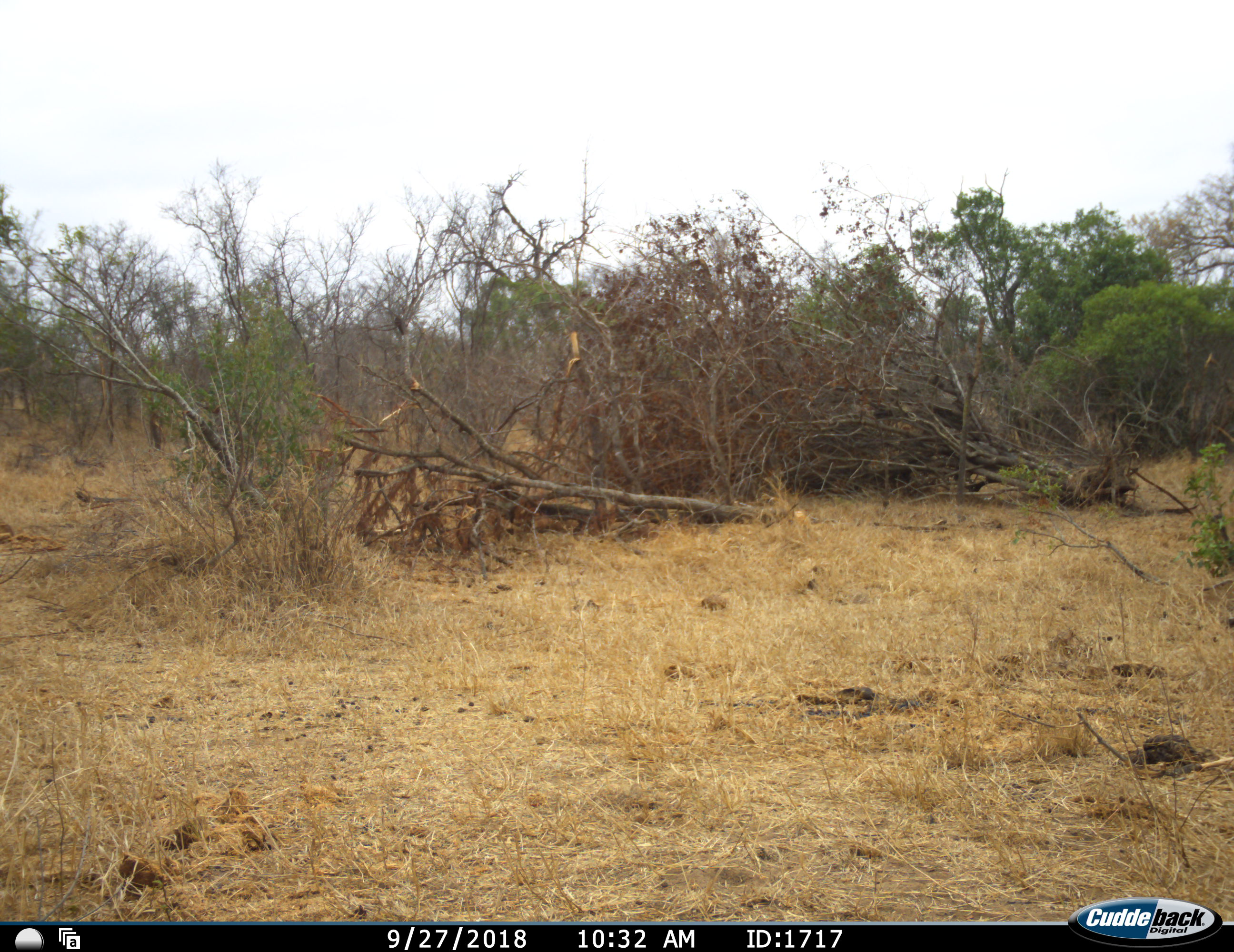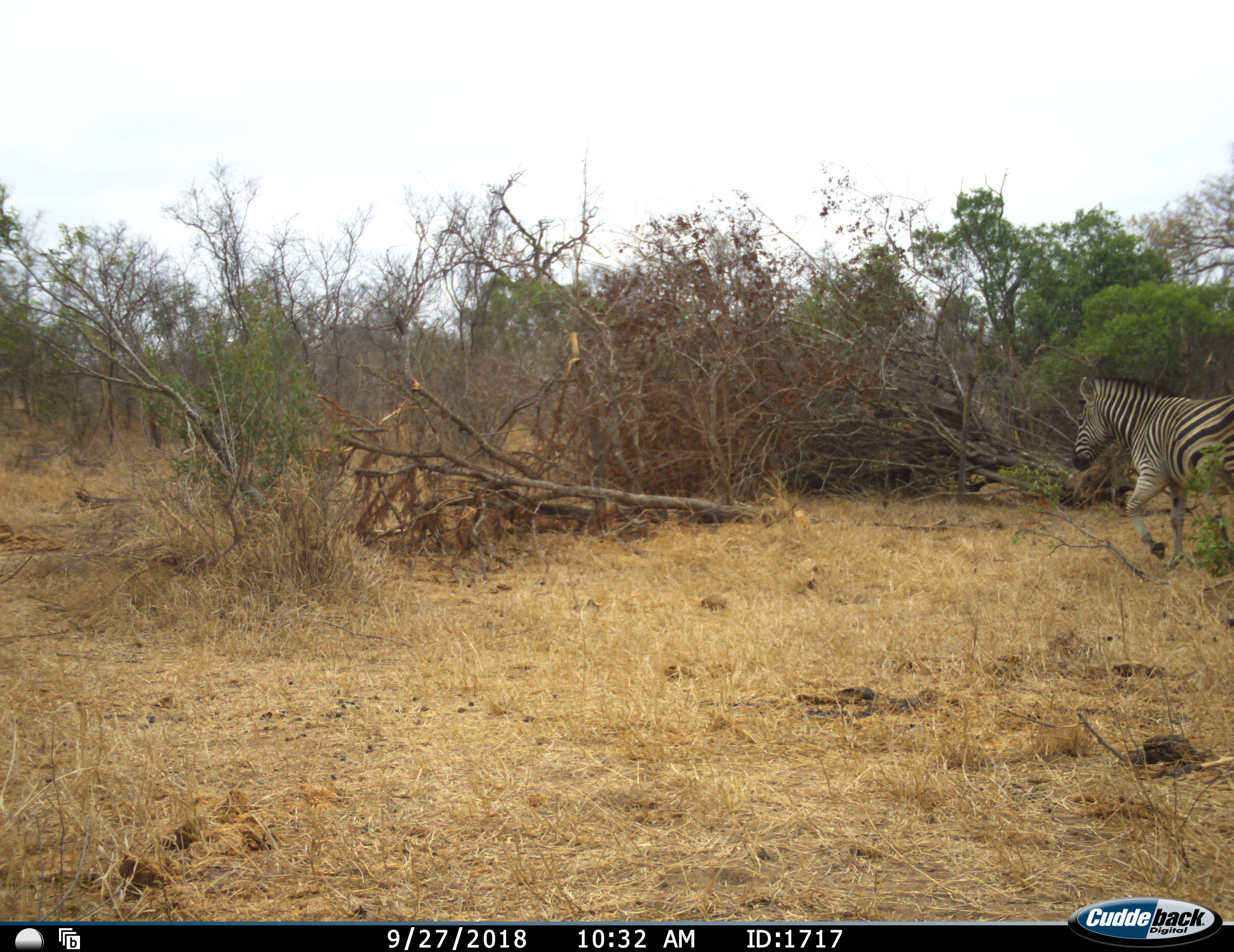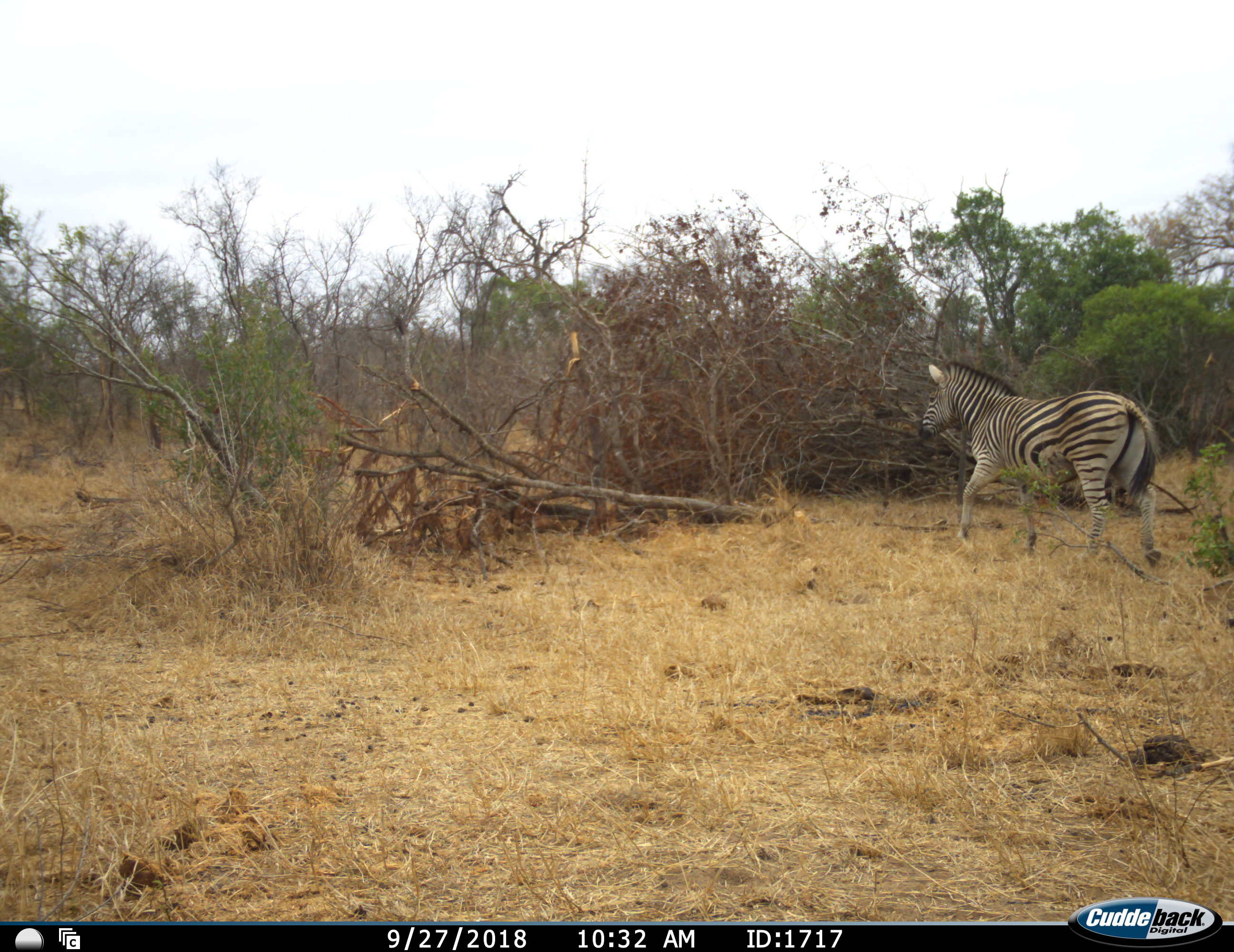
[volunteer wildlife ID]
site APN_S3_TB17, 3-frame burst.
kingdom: Animalia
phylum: Chordata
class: Mammalia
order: Perissodactyla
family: Equidae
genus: Equus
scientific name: Equus quagga burchellii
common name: burchell's zebra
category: zebraburchells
Zebraburchells (burchell's zebra) (Equus quagga burchellii), count 1. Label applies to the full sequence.